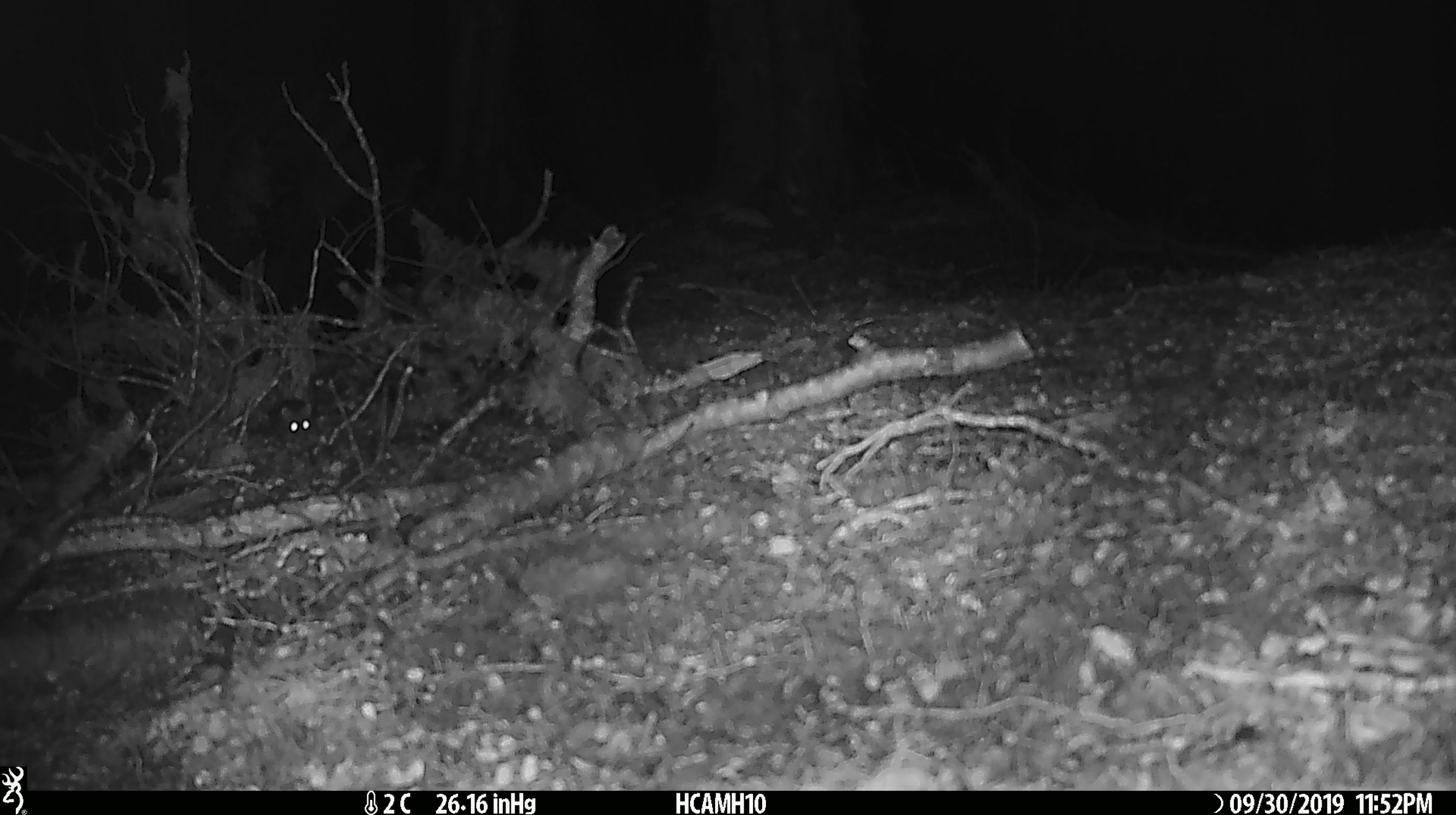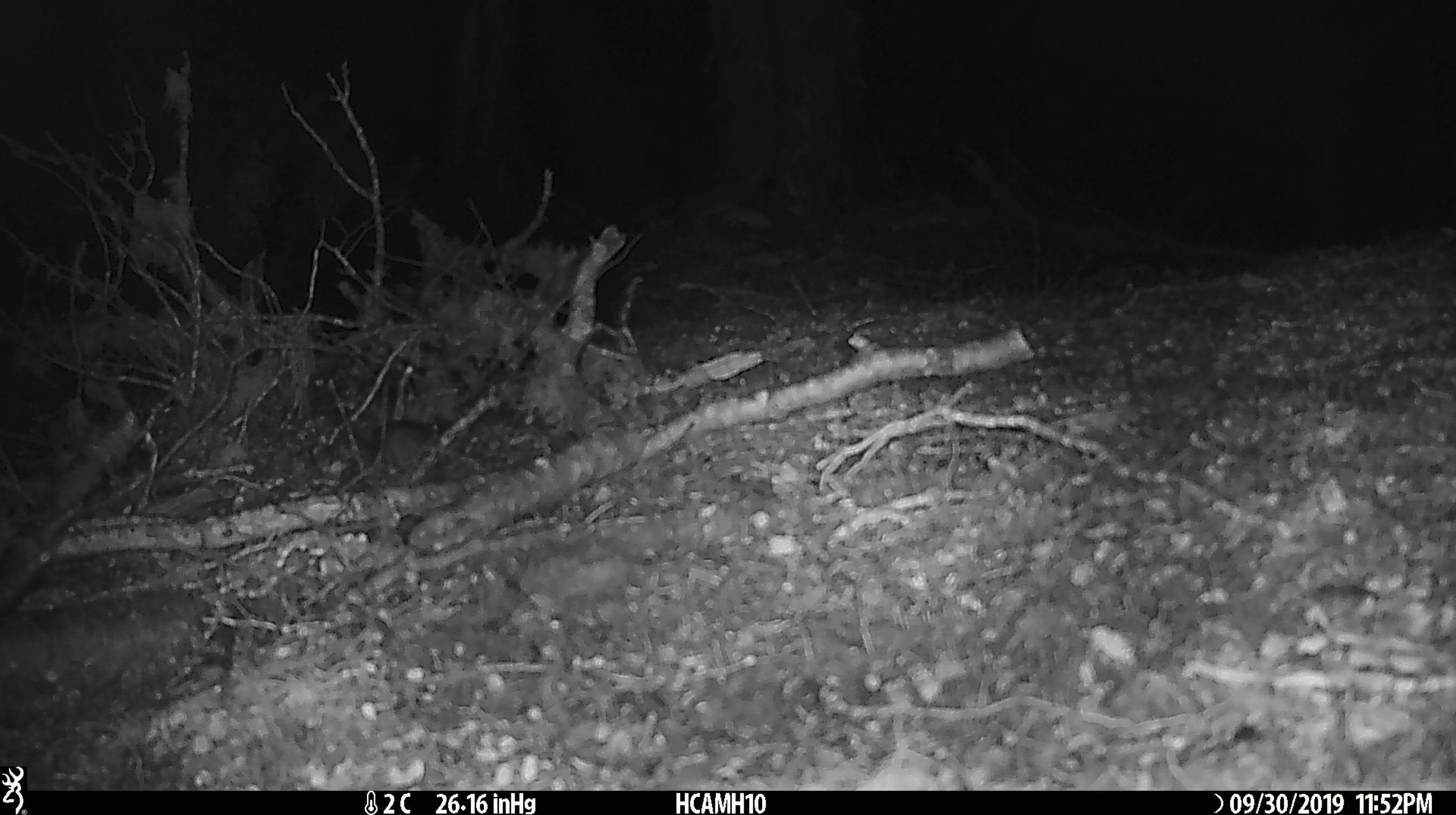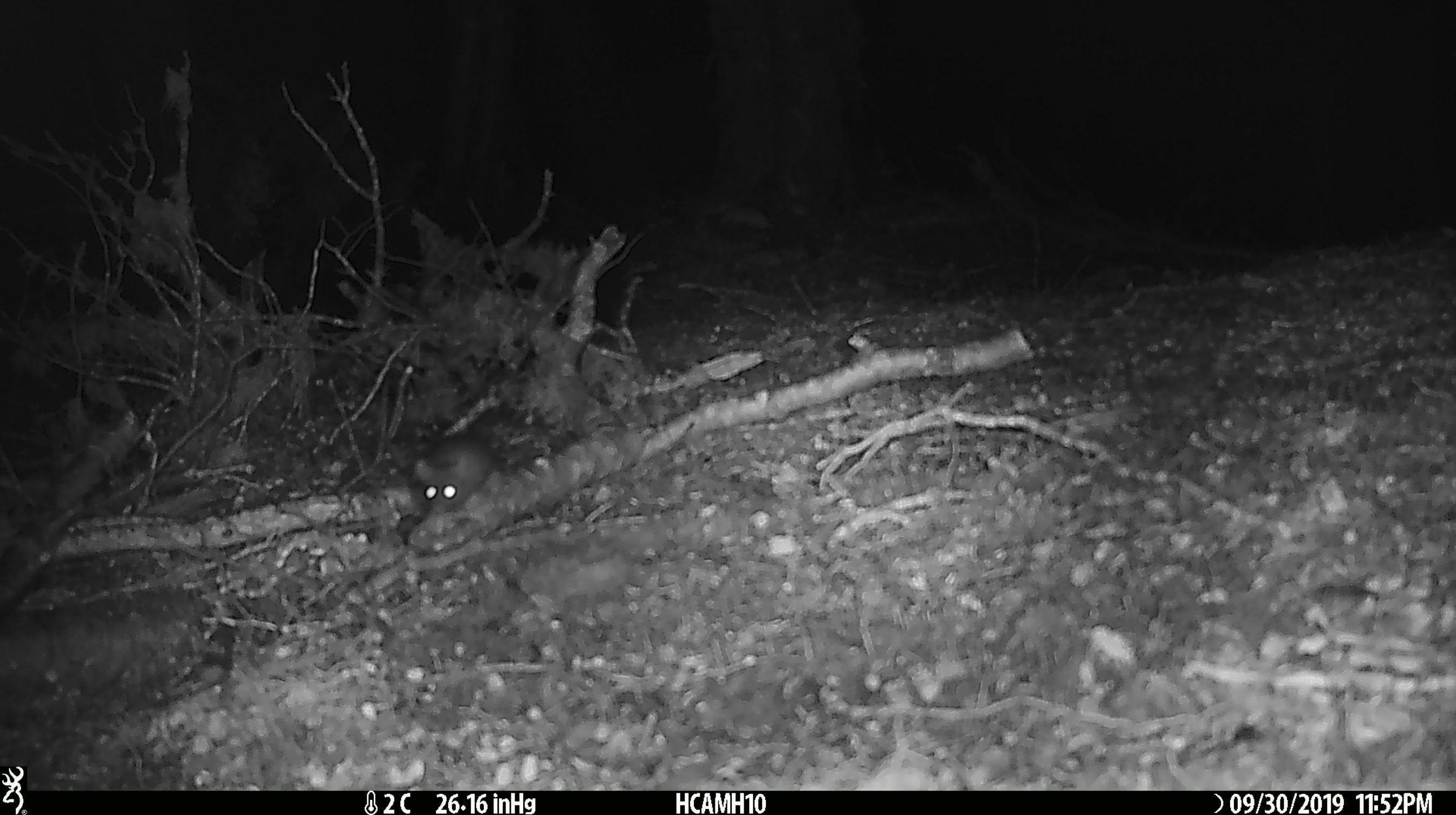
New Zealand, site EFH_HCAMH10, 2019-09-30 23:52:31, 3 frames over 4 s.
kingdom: Animalia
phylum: Chordata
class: Mammalia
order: Rodentia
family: Muridae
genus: Mus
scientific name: Mus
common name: mouse